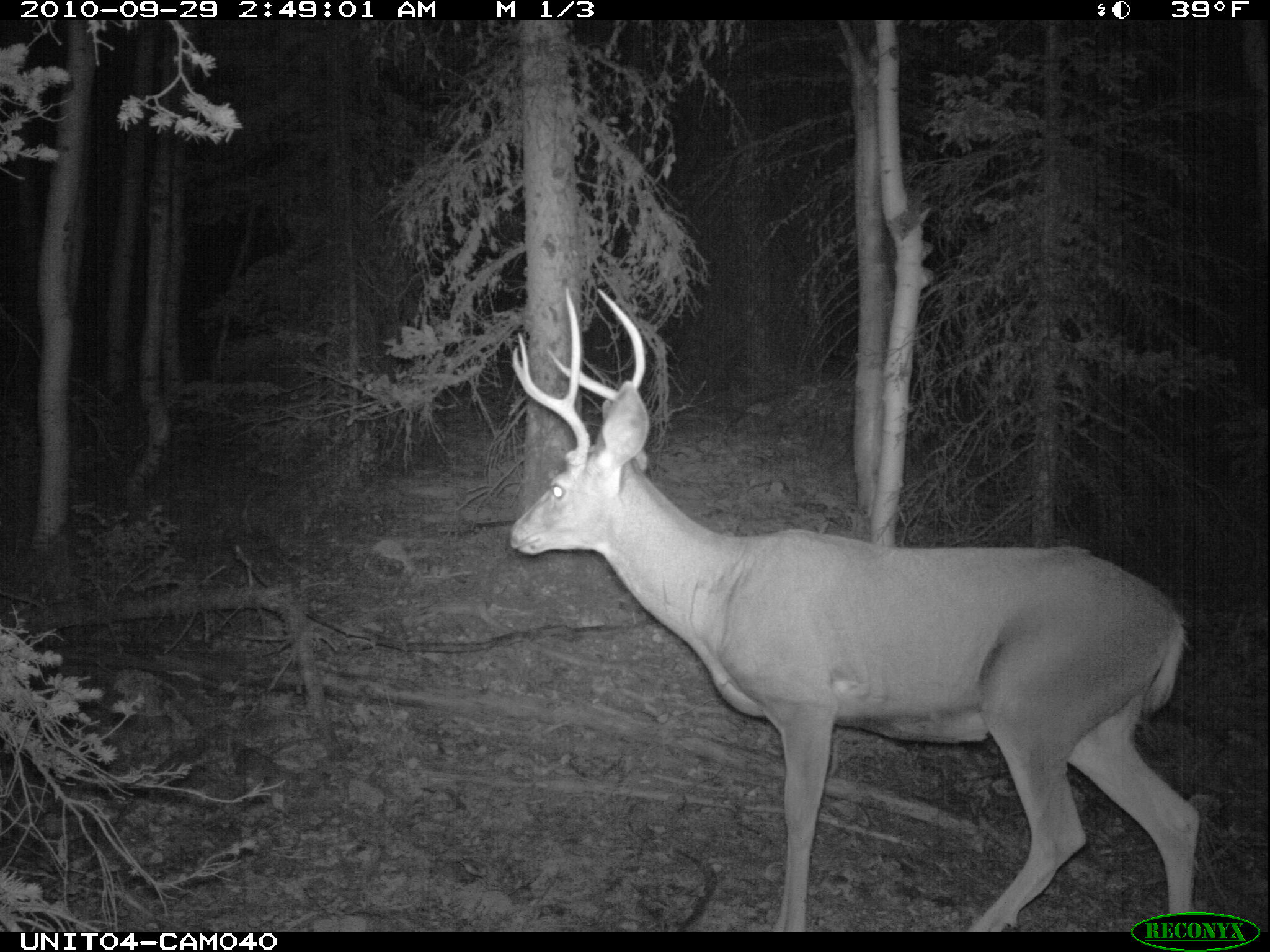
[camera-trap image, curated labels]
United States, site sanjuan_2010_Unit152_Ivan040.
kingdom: Animalia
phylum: Chordata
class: Mammalia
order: Artiodactyla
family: Cervidae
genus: Odocoileus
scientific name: Odocoileus hemionus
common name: mule deer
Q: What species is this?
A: Odocoileus hemionus (mule deer).